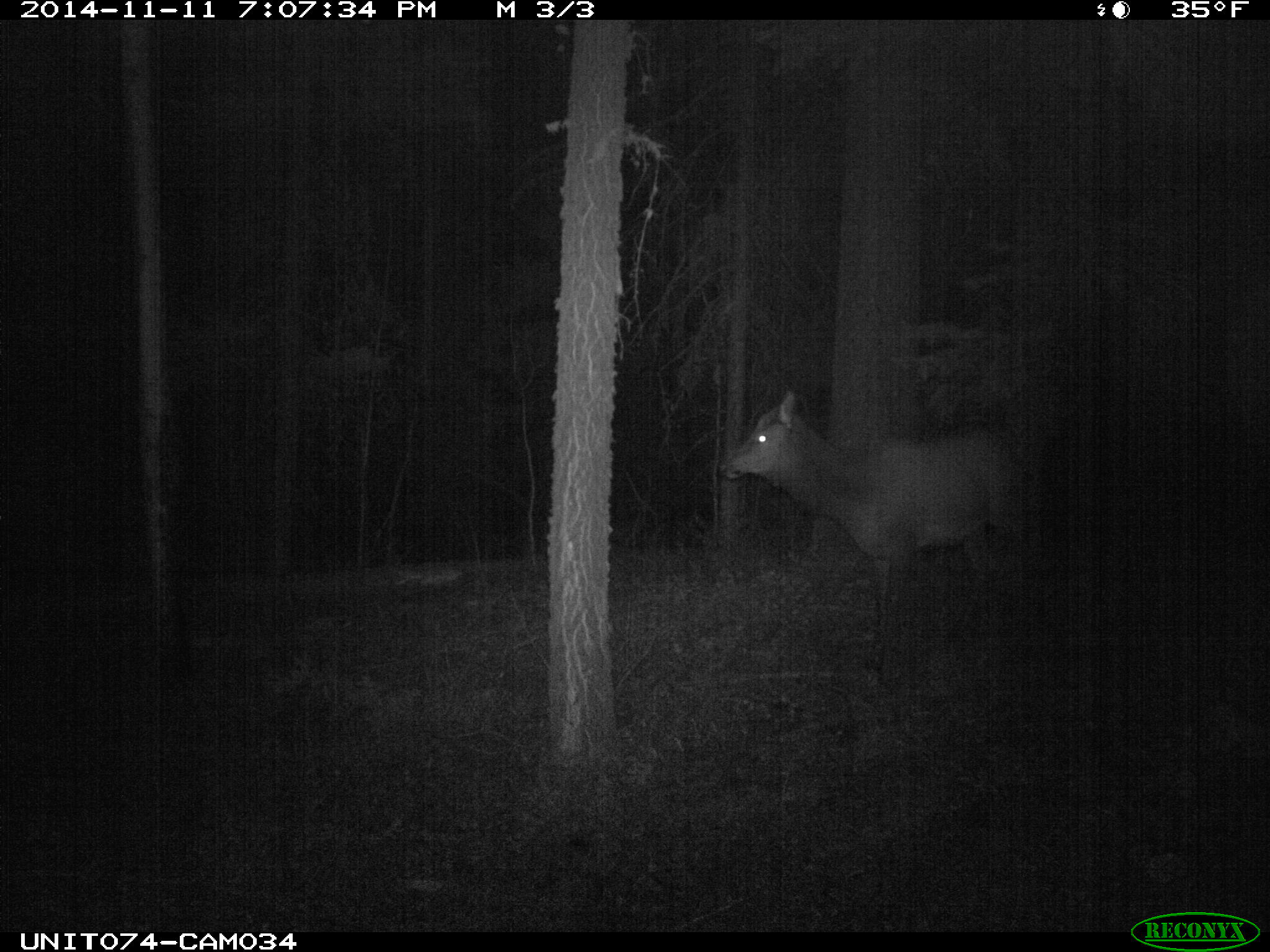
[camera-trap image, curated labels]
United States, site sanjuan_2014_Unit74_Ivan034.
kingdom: Animalia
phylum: Chordata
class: Mammalia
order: Artiodactyla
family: Cervidae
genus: Cervus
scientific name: Cervus elaphus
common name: red deer